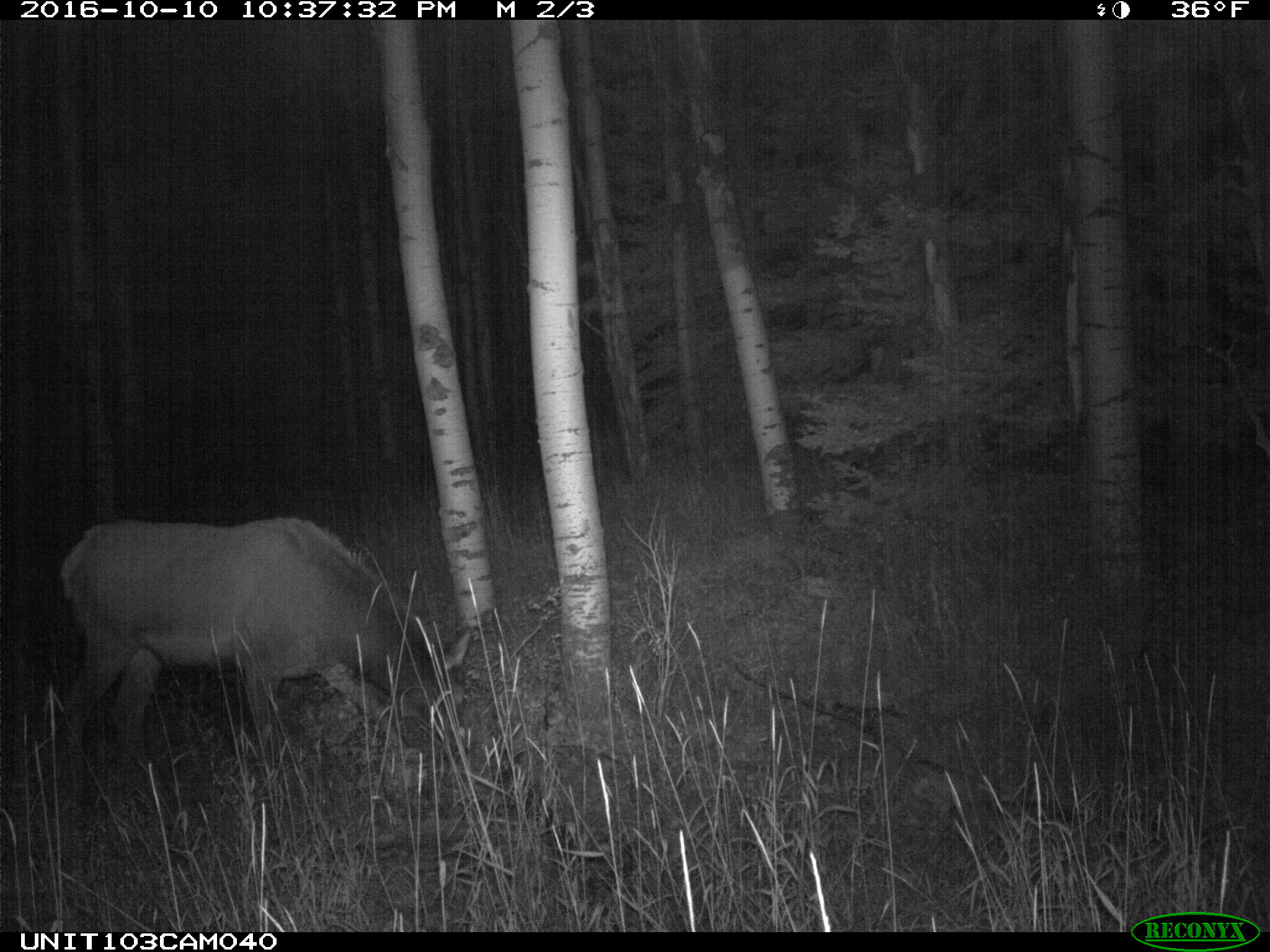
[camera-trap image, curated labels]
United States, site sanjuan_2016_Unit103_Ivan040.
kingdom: Animalia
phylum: Chordata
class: Mammalia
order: Artiodactyla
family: Cervidae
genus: Cervus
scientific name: Cervus elaphus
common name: red deer